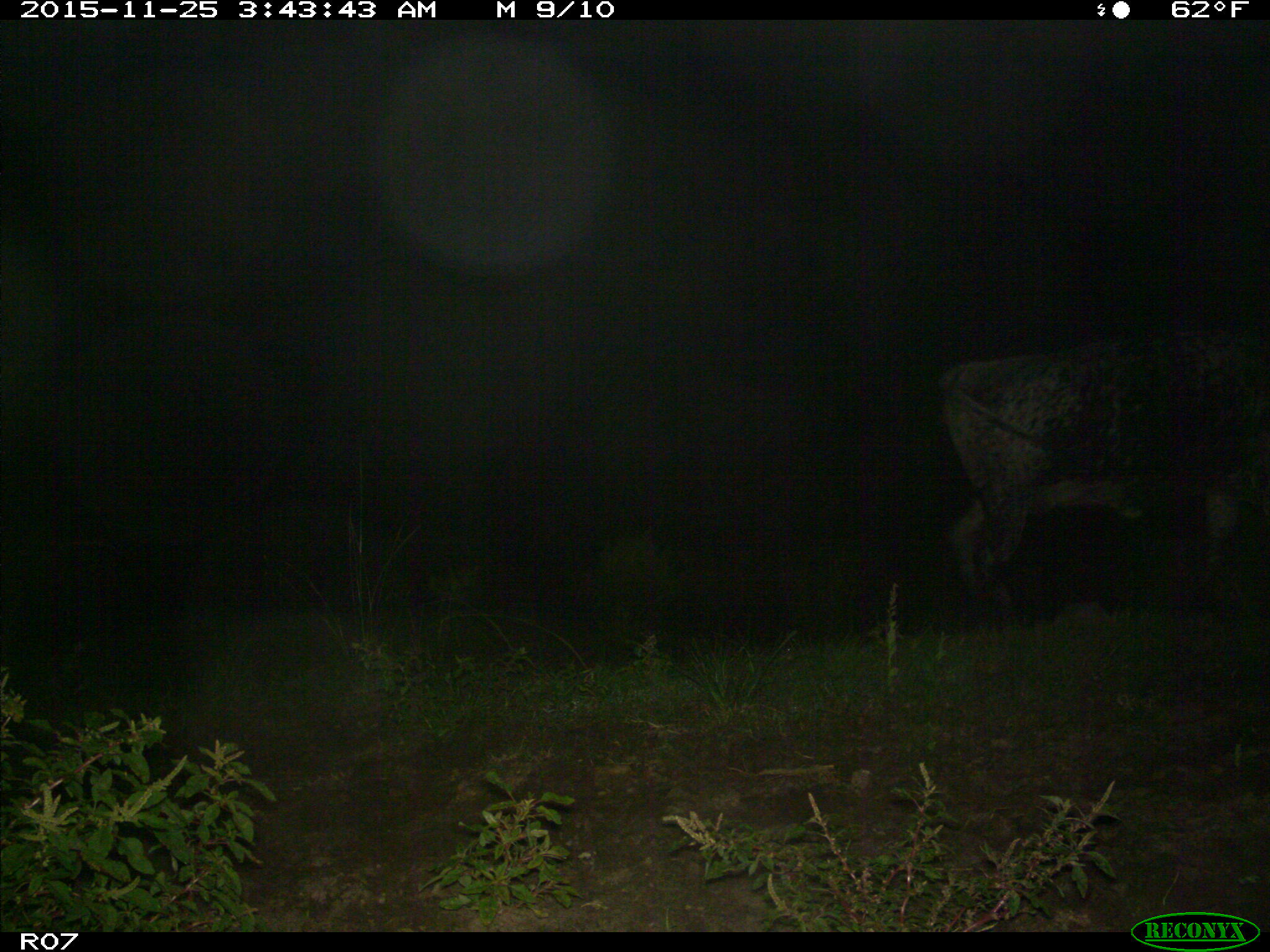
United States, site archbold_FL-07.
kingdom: Animalia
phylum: Chordata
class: Mammalia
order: Artiodactyla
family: Bovidae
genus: Bos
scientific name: Bos taurus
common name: domestic cow